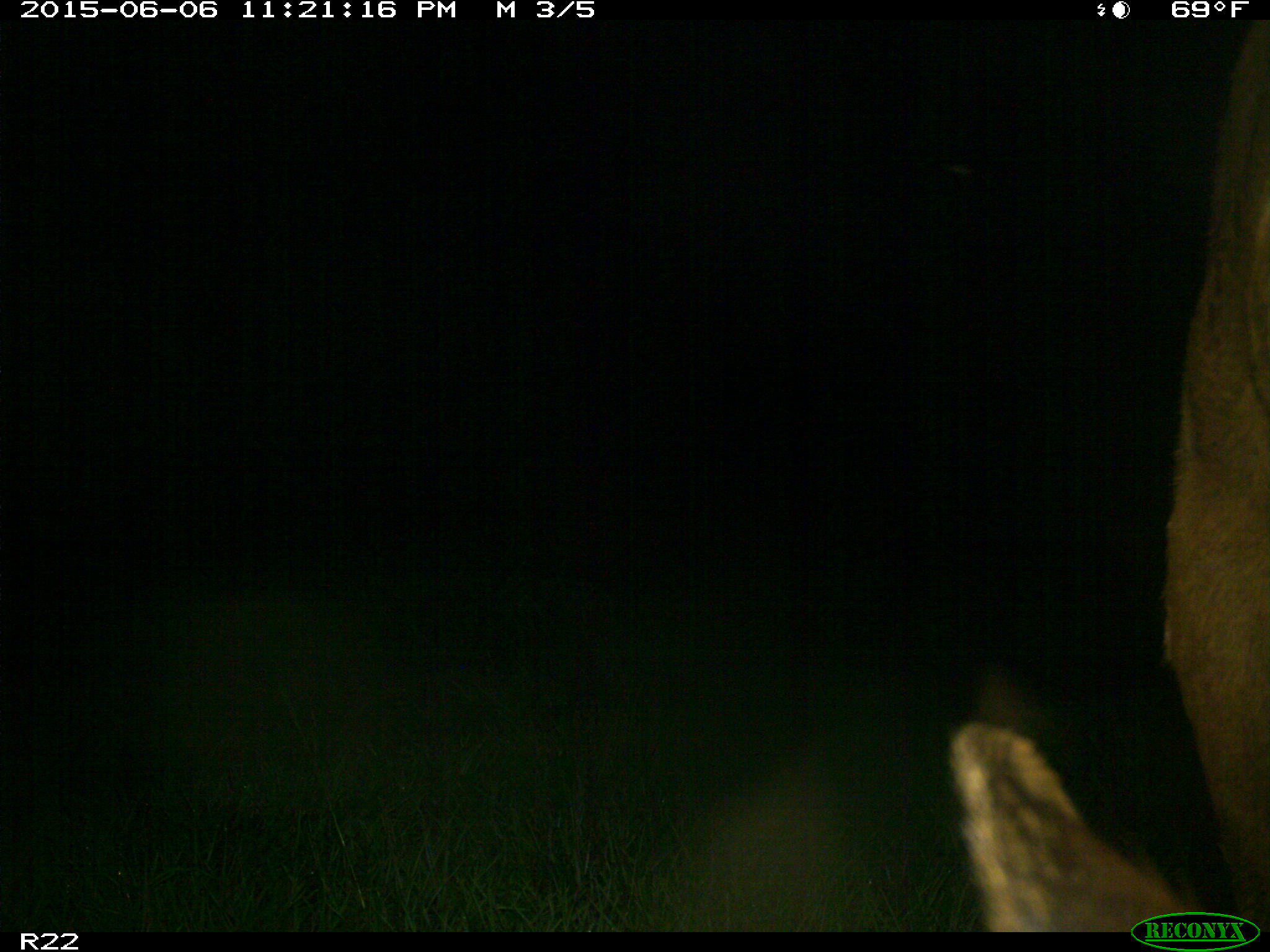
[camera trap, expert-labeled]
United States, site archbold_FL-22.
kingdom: Animalia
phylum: Chordata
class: Mammalia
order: Artiodactyla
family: Bovidae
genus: Bos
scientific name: Bos taurus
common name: domestic cow